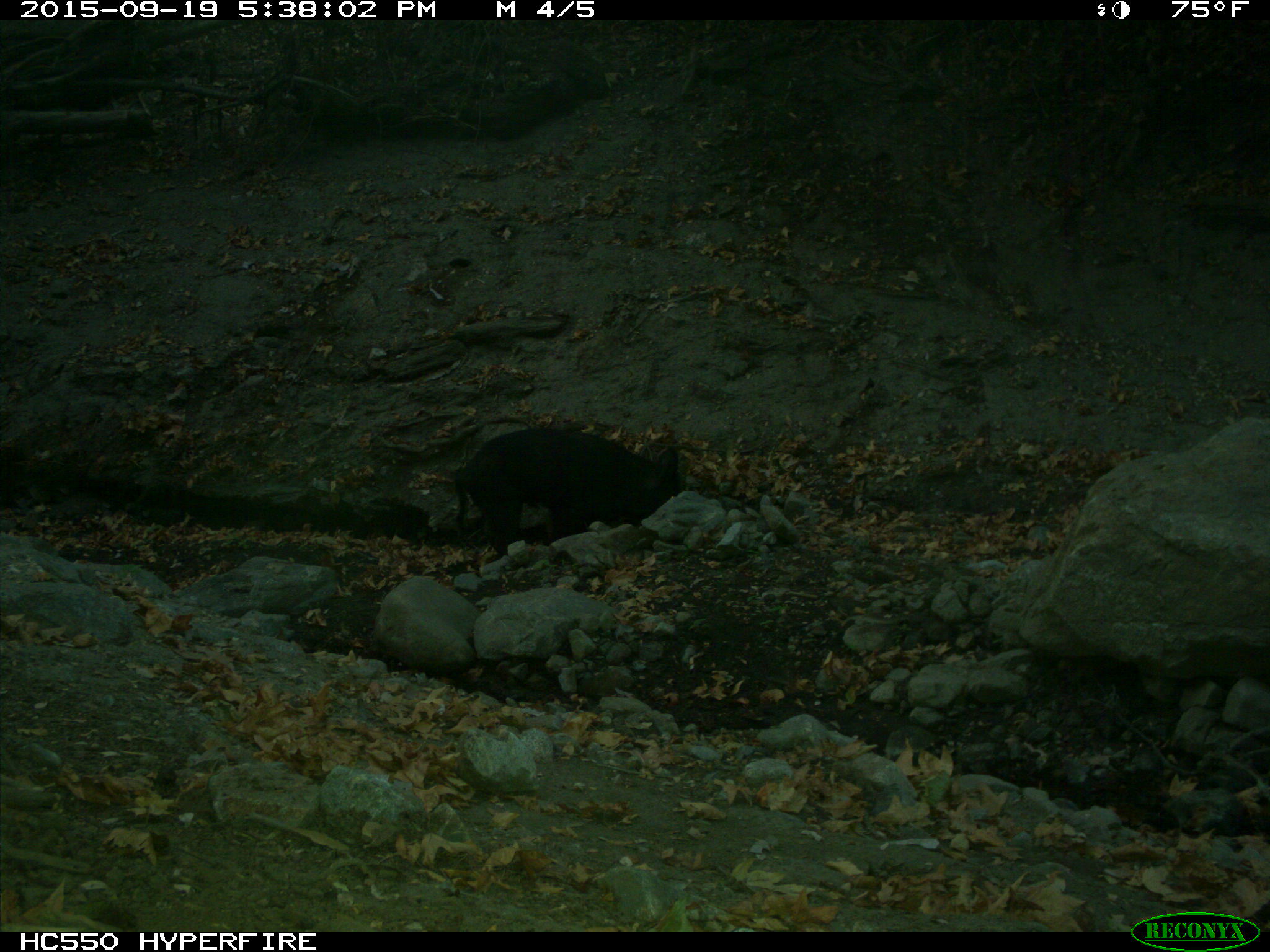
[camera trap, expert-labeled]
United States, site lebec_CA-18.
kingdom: Animalia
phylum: Chordata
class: Mammalia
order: Artiodactyla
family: Suidae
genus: Sus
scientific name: Sus scrofa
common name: wild boar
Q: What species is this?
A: Sus scrofa (wild boar).